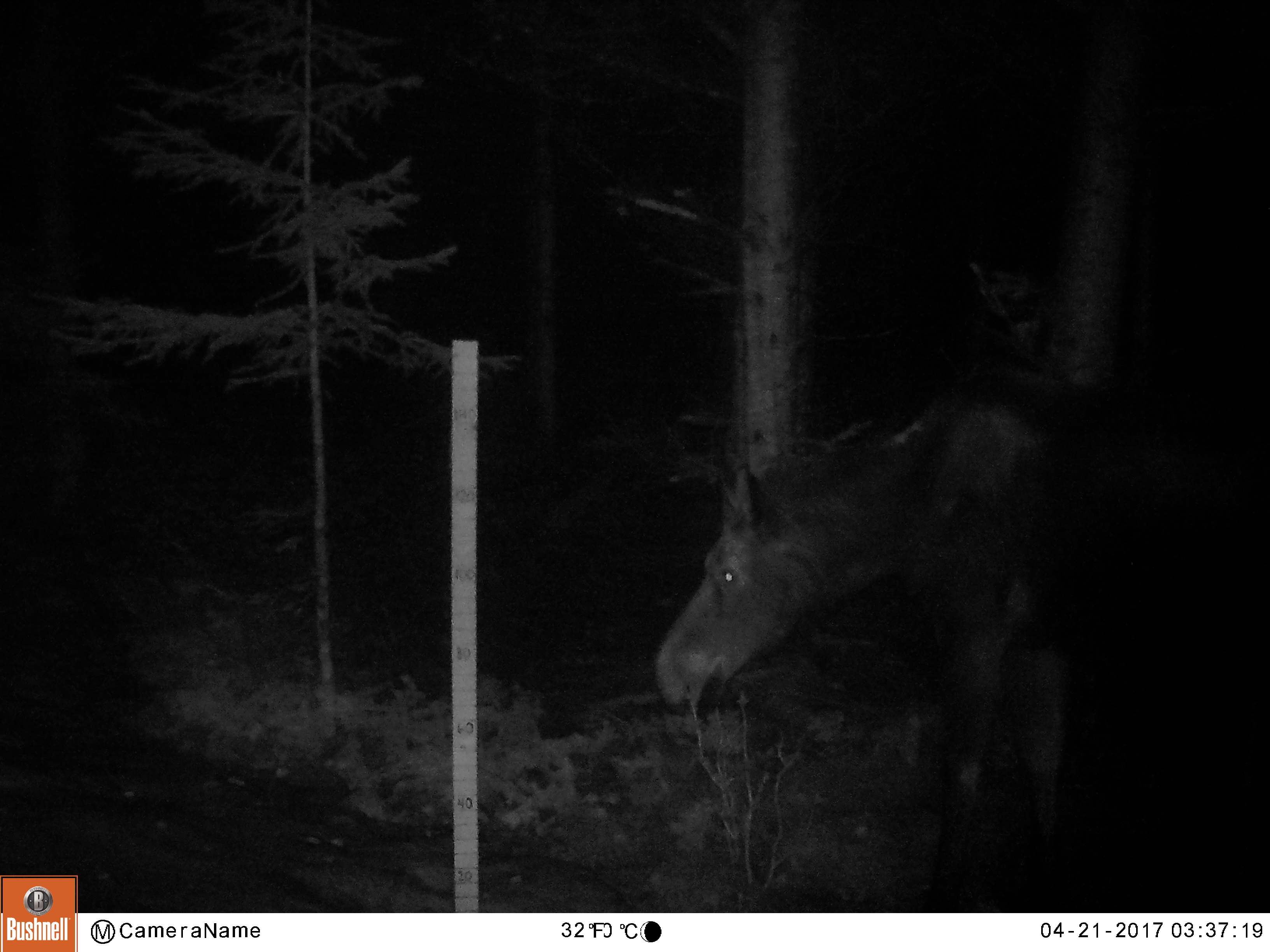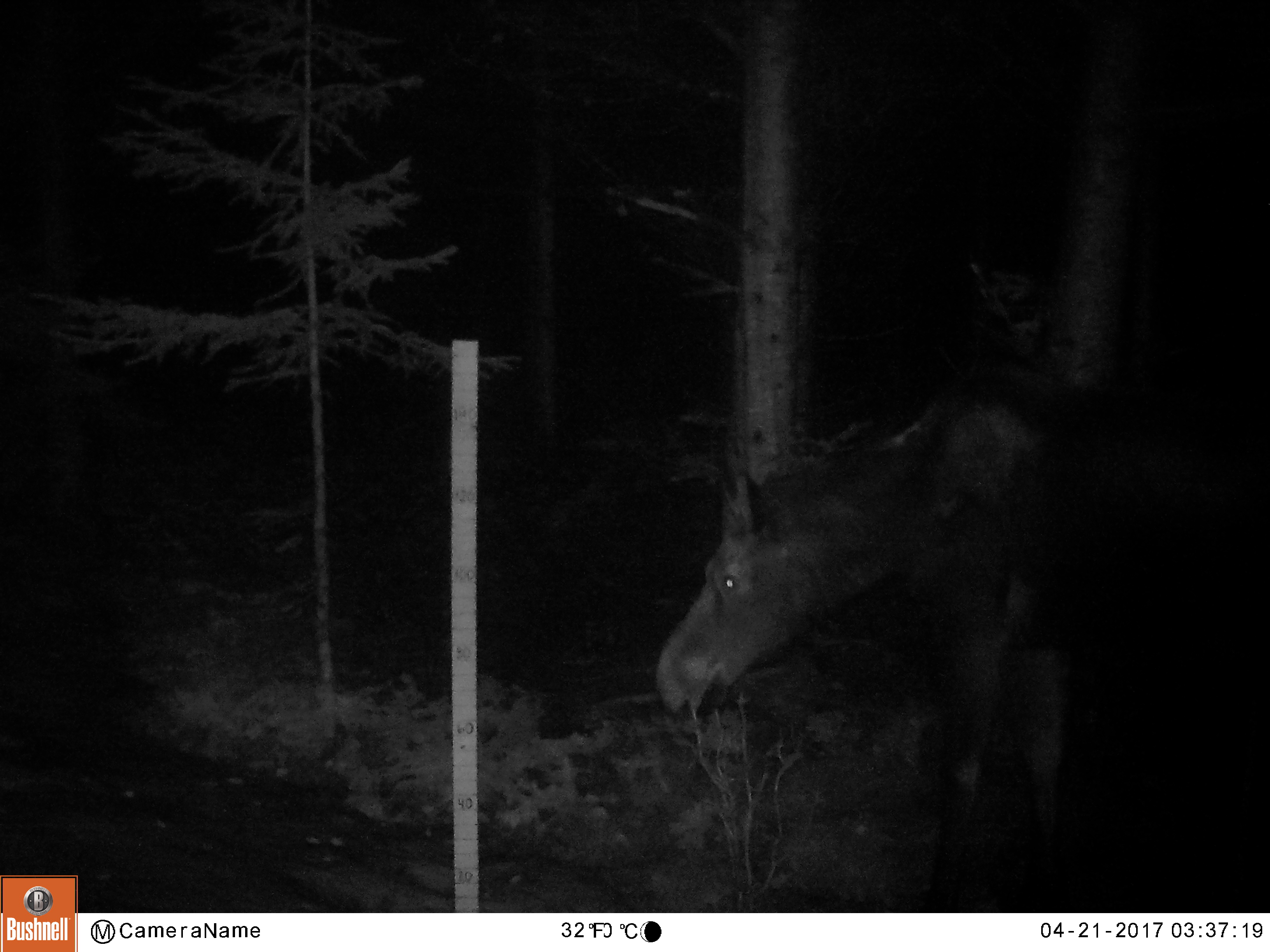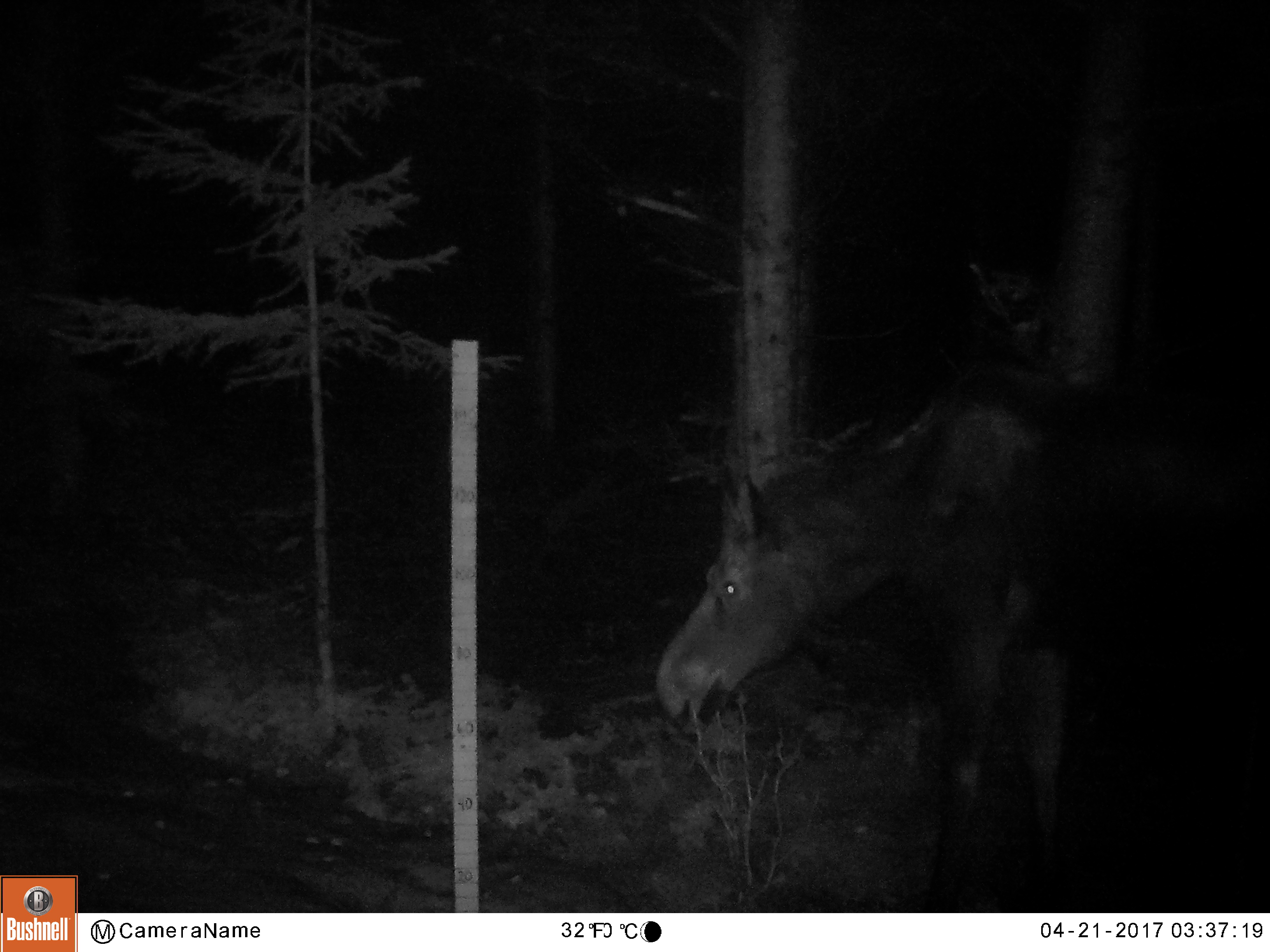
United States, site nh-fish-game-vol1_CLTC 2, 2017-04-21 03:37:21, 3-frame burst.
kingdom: Animalia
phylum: Chordata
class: Mammalia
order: Artiodactyla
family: Cervidae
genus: Alces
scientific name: Alces alces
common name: moose